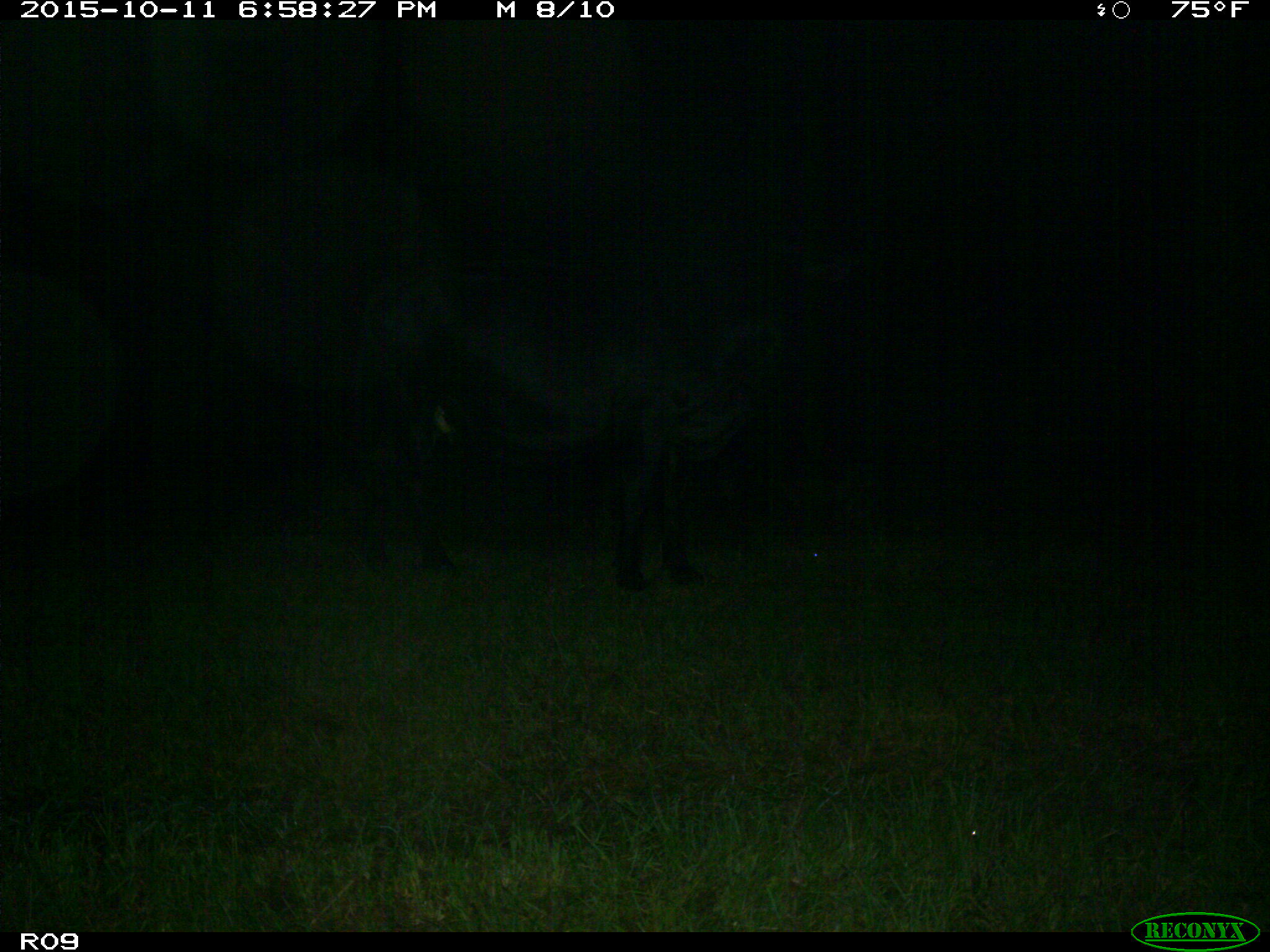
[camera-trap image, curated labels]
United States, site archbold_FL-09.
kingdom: Animalia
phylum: Chordata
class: Mammalia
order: Artiodactyla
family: Bovidae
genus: Bos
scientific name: Bos taurus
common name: domestic cow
Bos taurus (domestic cow).